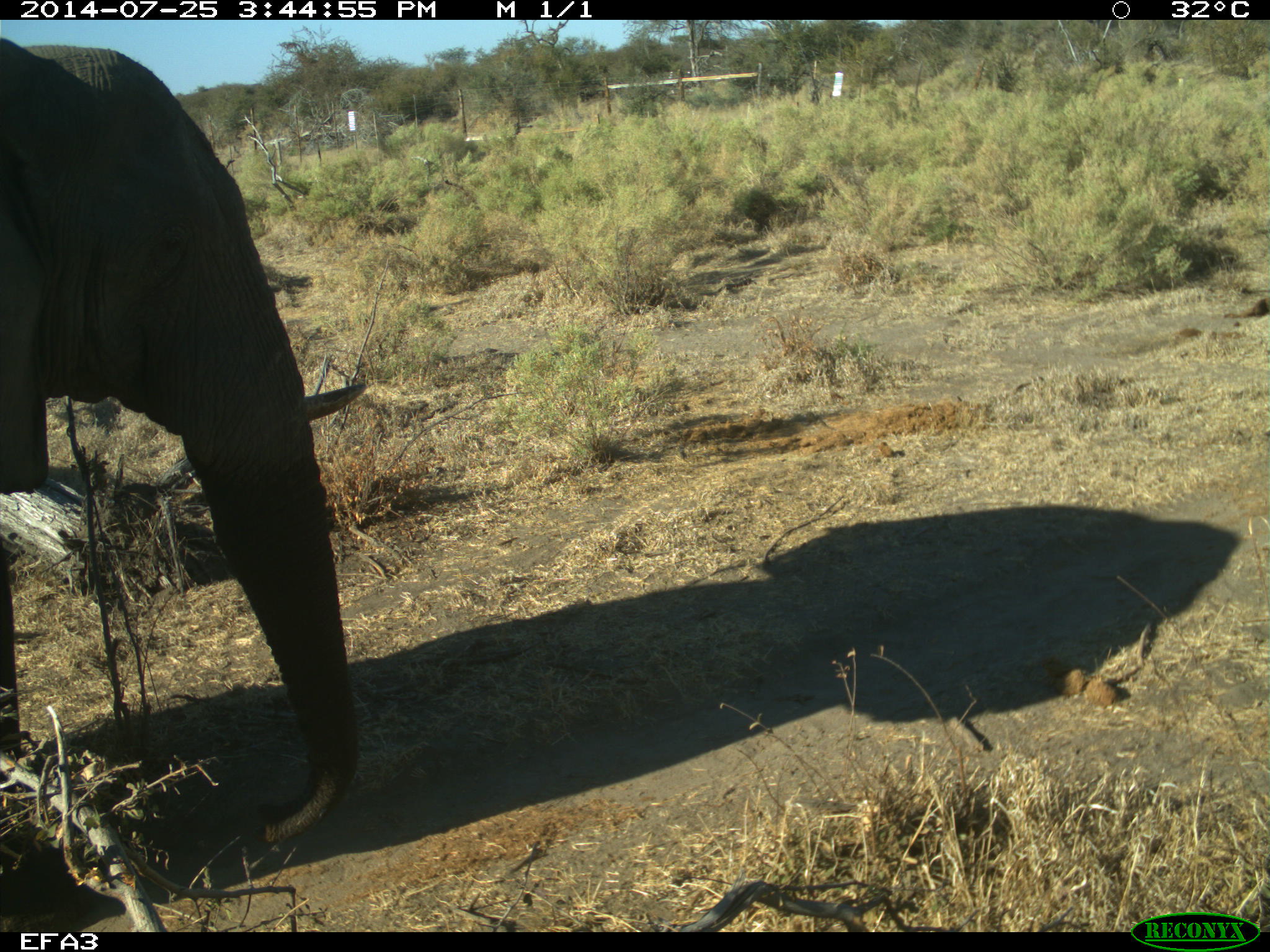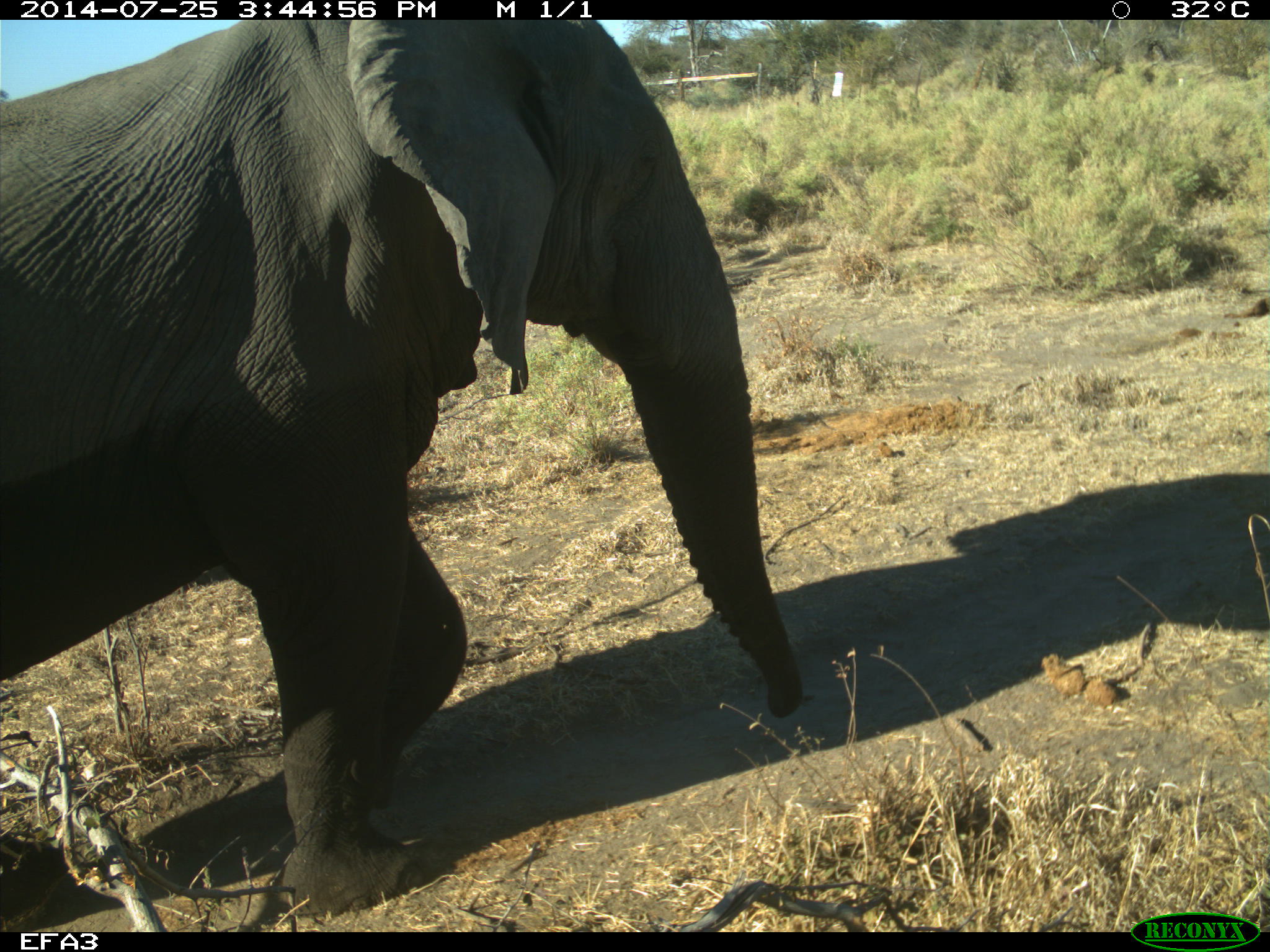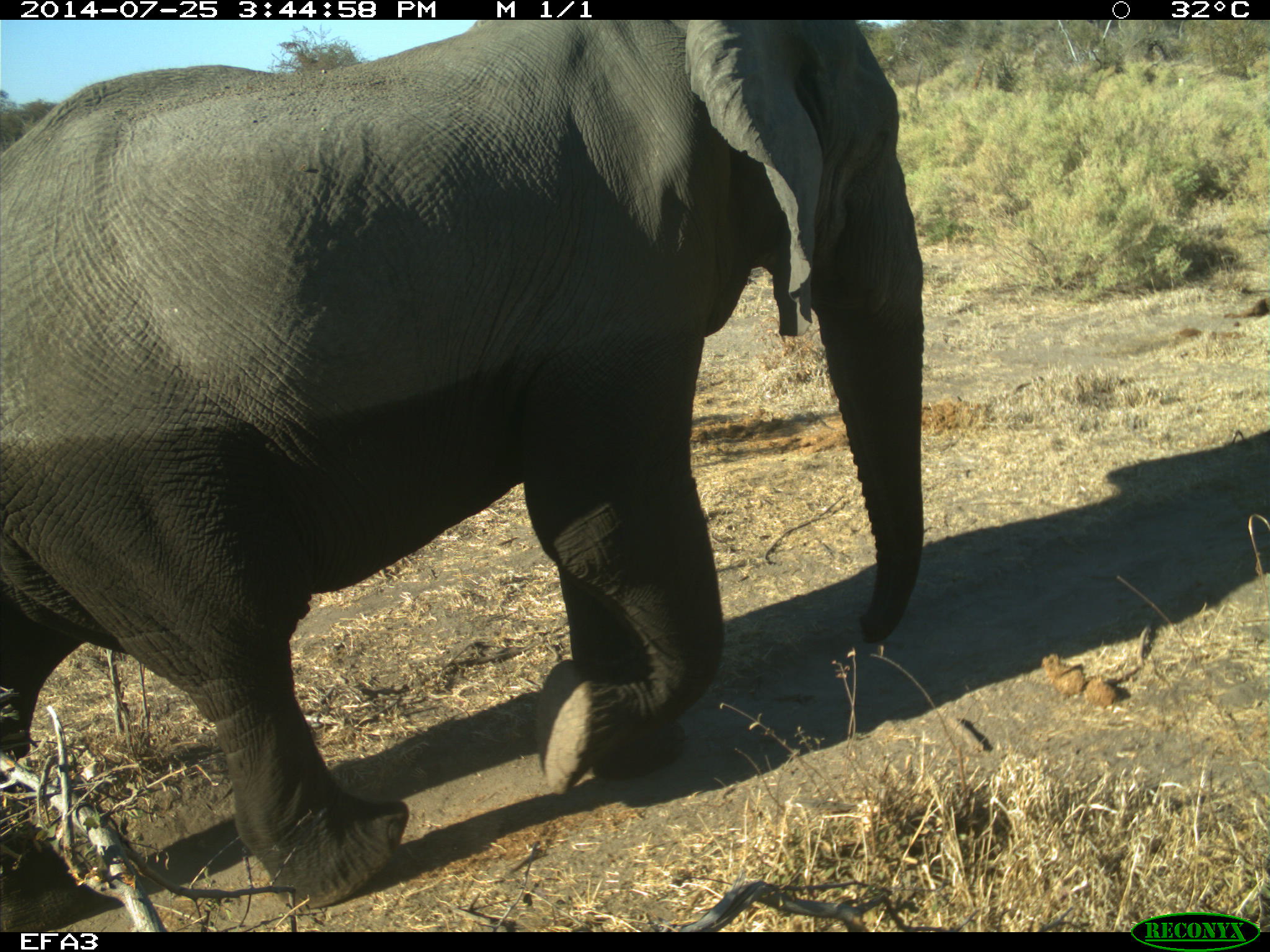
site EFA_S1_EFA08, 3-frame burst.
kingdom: Animalia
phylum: Chordata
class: Mammalia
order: Proboscidea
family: Elephantidae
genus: Loxodonta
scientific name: Loxodonta africana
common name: african bush elephant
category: elephant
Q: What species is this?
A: Elephant (african bush elephant) (Loxodonta africana).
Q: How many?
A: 1.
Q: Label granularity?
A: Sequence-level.